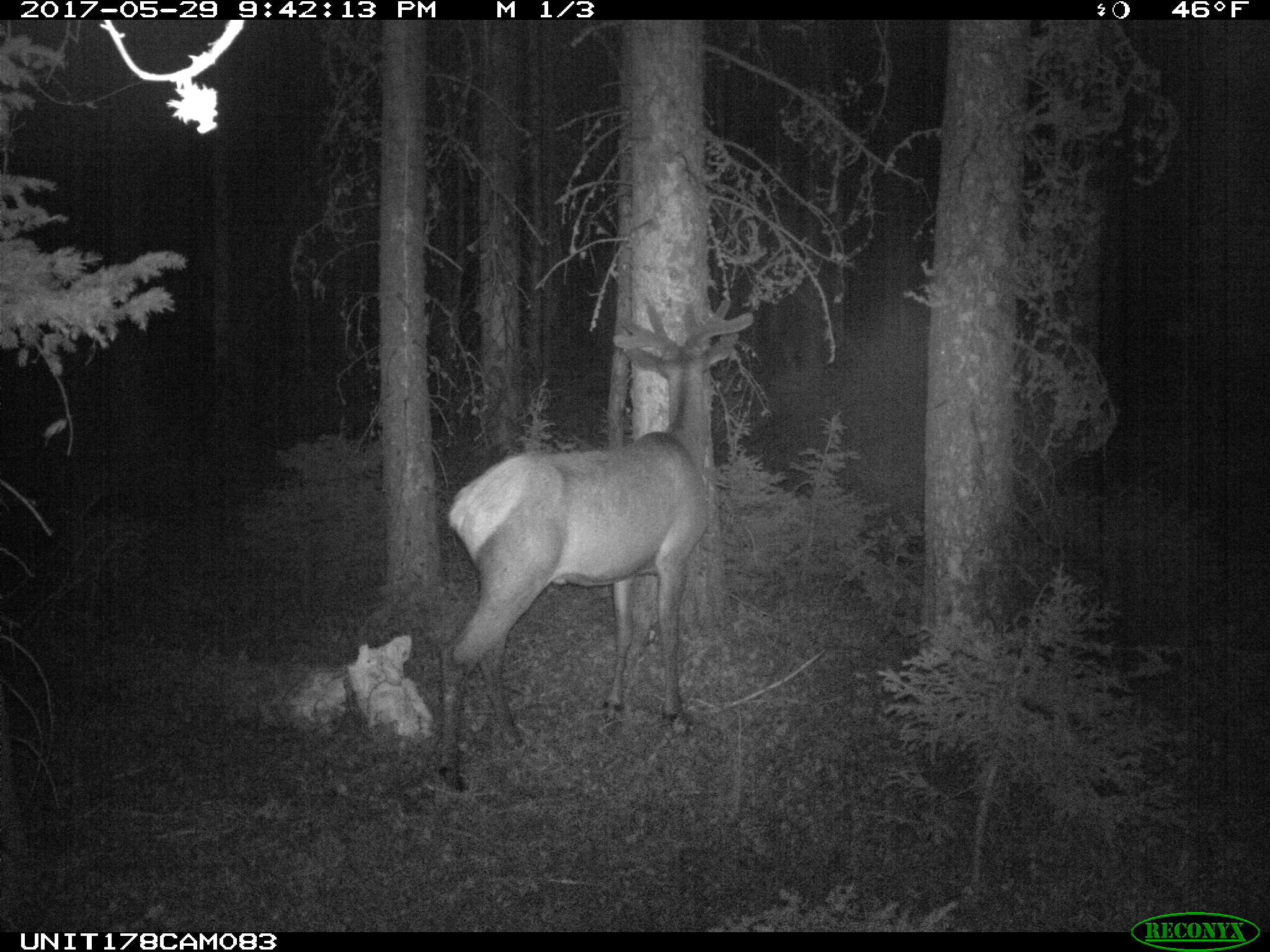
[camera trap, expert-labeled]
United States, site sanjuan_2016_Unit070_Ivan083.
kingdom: Animalia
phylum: Chordata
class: Mammalia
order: Artiodactyla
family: Cervidae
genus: Cervus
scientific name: Cervus elaphus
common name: red deer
Cervus elaphus (red deer).